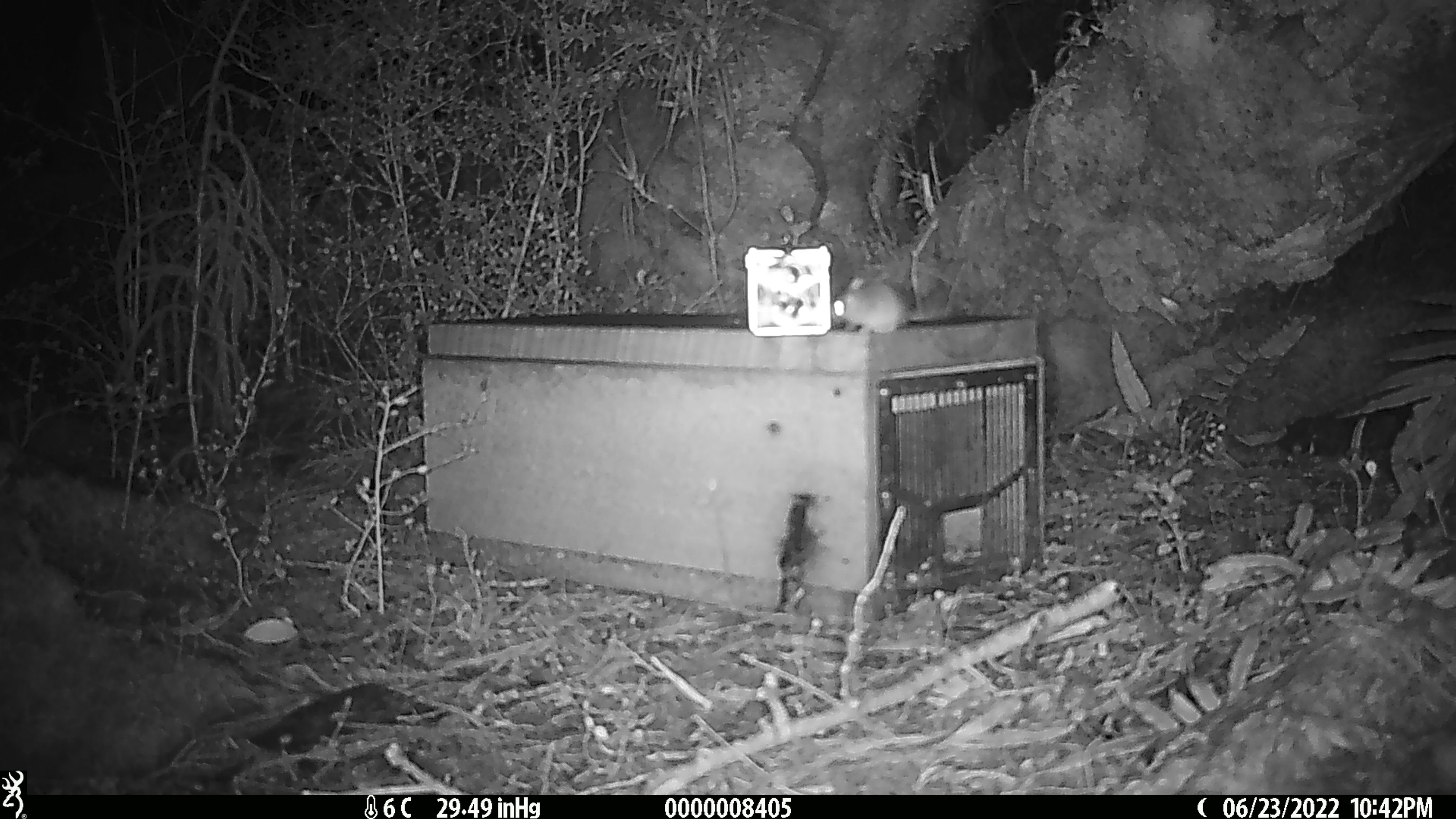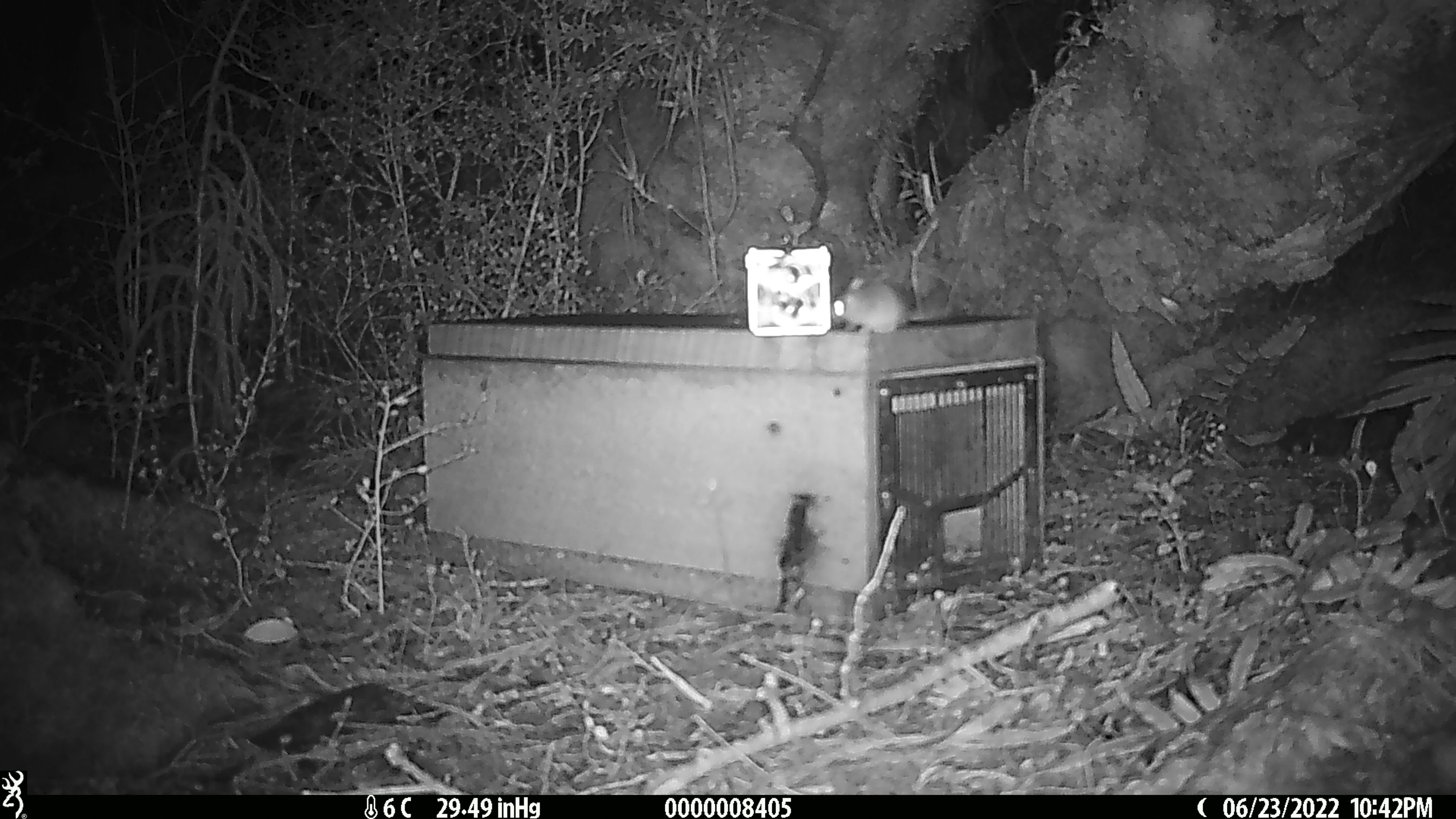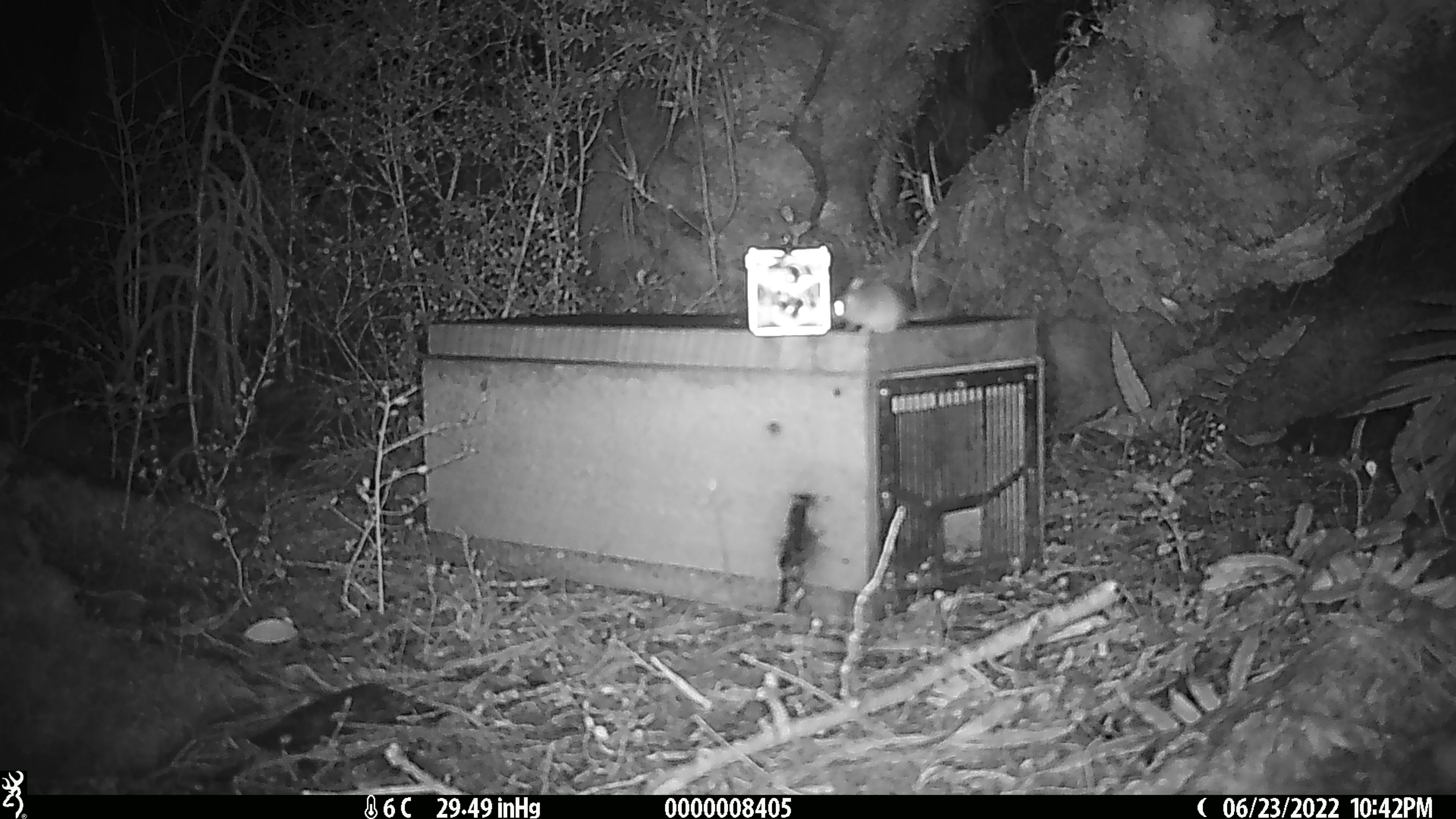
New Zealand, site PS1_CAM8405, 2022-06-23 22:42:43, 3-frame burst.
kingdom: Animalia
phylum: Chordata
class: Mammalia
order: Rodentia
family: Muridae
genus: Mus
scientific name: Mus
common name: mouse